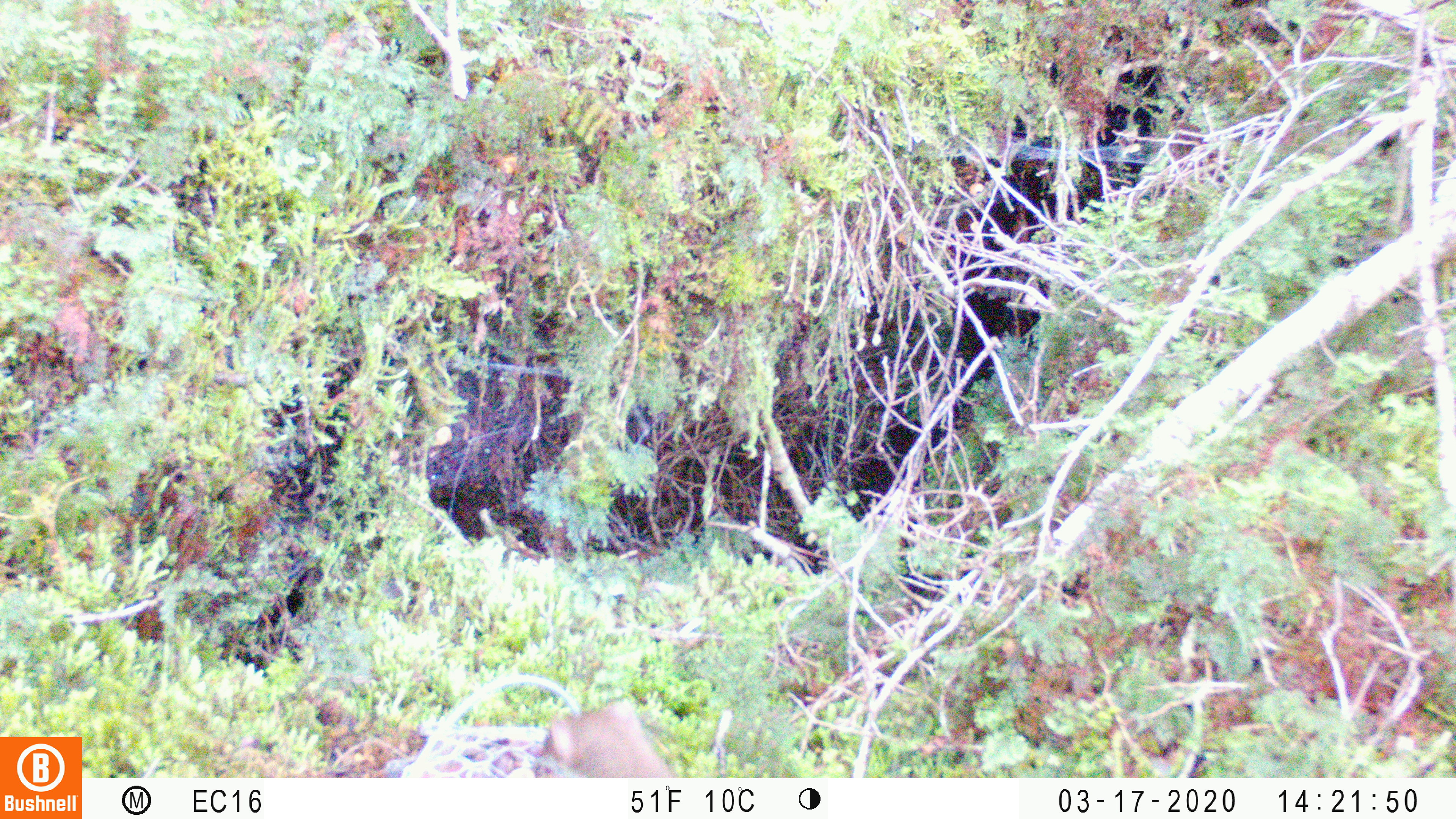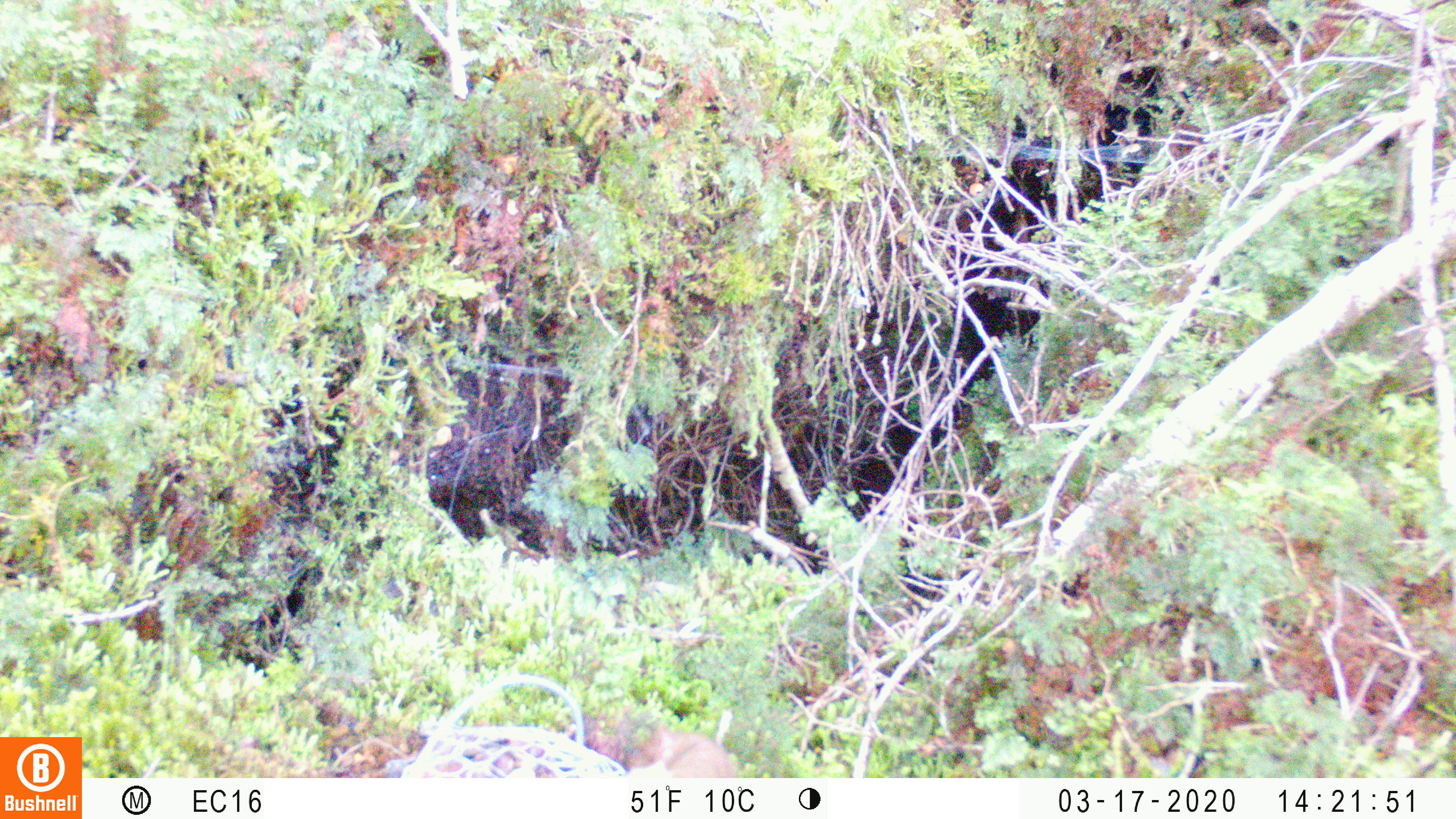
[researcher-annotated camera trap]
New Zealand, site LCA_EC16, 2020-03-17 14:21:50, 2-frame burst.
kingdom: Animalia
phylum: Chordata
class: Mammalia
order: Carnivora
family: Mustelidae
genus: Mustela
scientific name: Mustela erminea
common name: stoat